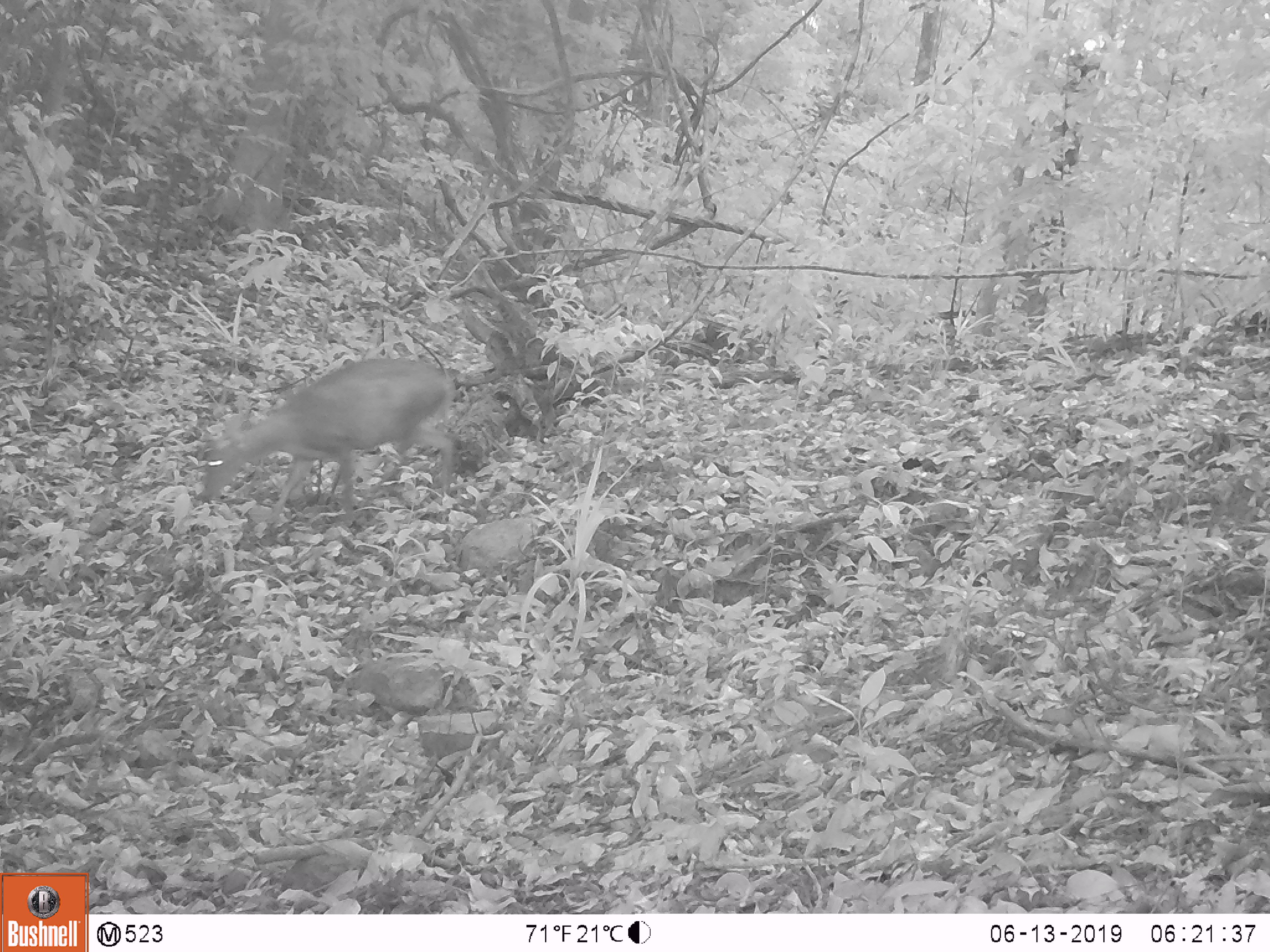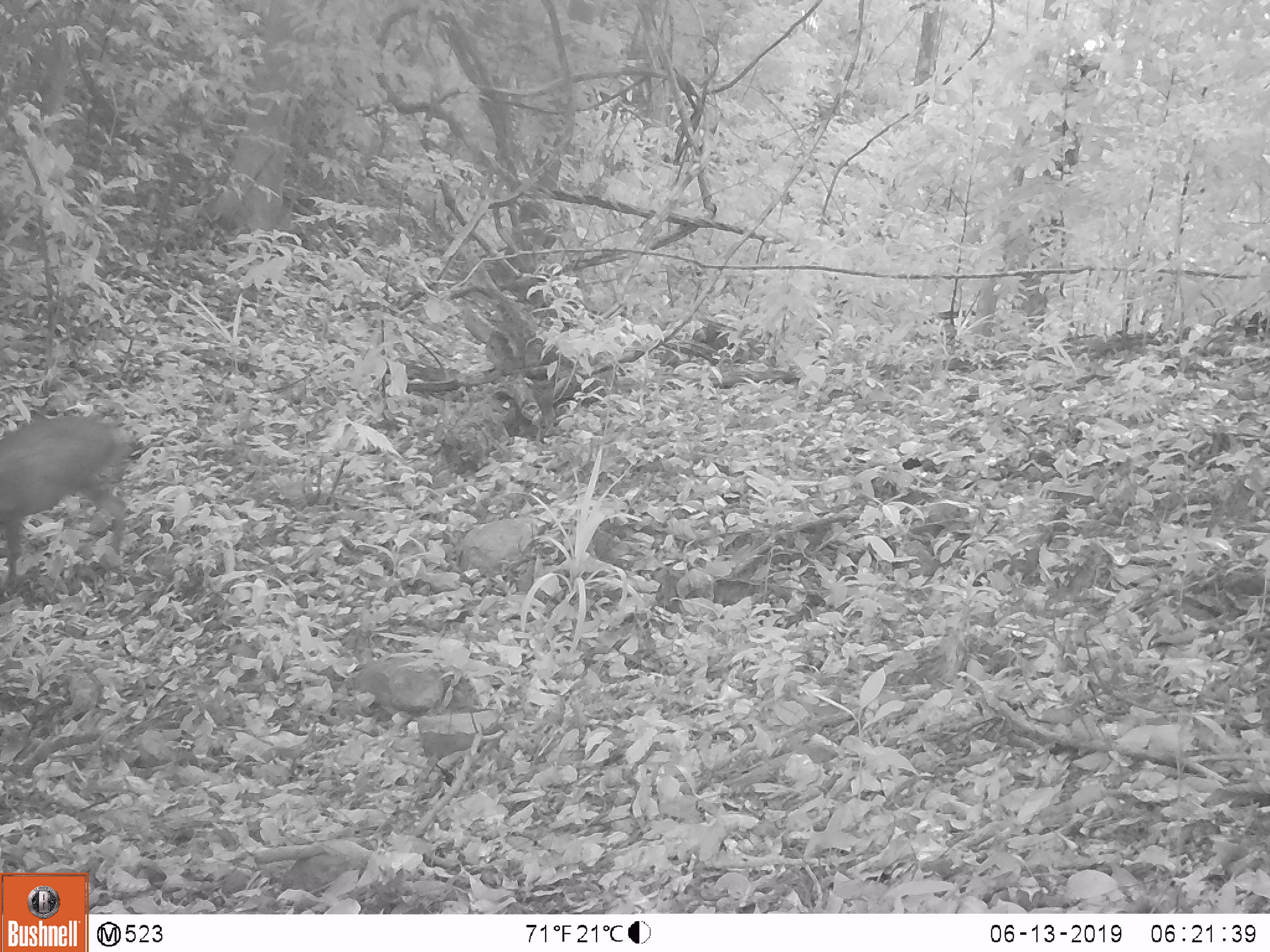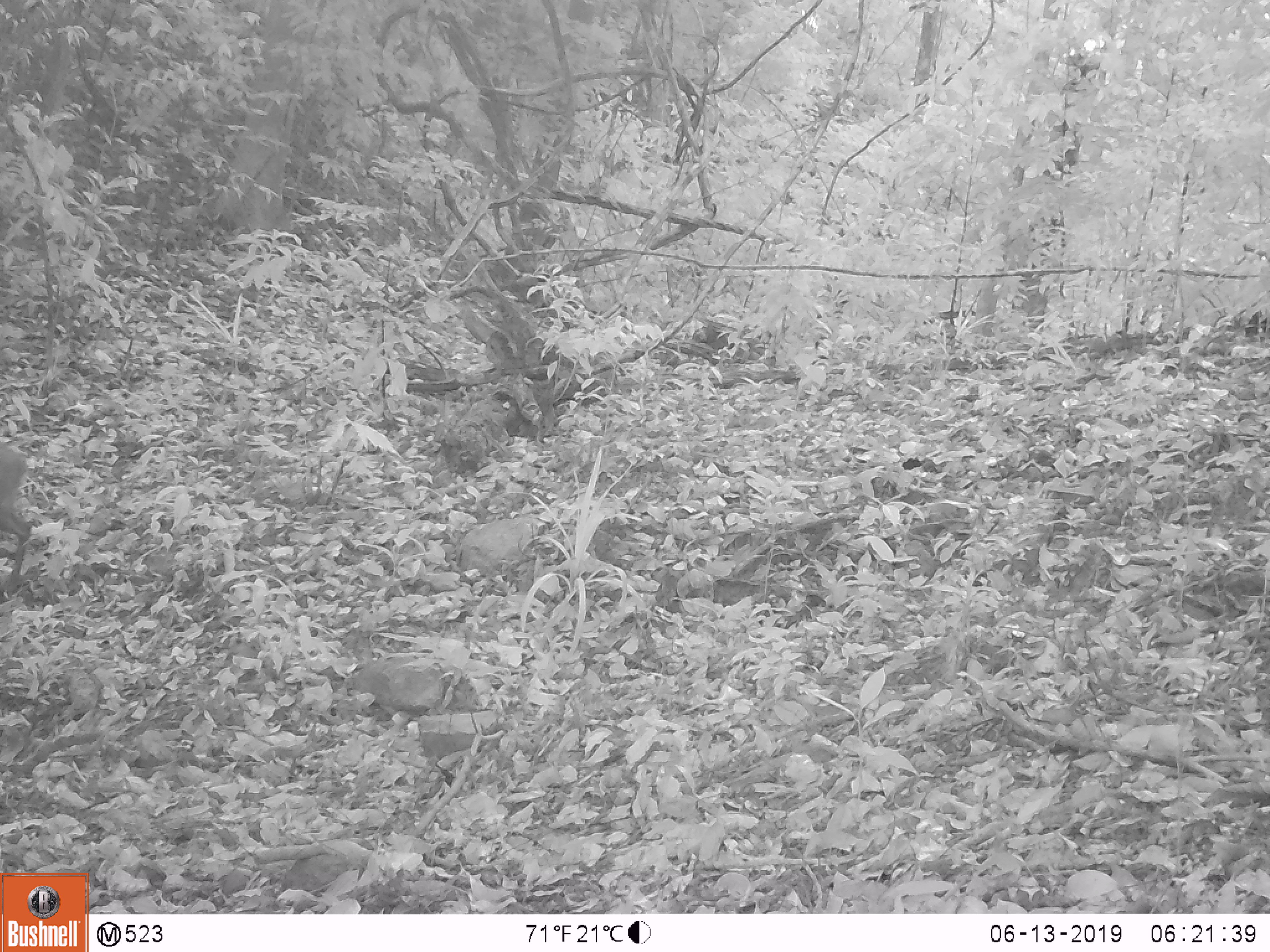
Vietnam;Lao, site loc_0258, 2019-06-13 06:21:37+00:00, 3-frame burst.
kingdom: Animalia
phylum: Chordata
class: Mammalia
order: Artiodactyla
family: Cervidae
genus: Muntiacus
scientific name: Muntiacus rooseveltorum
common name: roosevelt's muntjac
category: roosevelts muntjac group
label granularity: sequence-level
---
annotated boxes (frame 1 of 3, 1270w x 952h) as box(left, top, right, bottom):
roosevelts muntjac group: box(198, 357, 454, 518)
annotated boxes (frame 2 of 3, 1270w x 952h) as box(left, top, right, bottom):
roosevelts muntjac group: box(0, 416, 135, 591)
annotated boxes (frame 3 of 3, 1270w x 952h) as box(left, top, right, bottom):
roosevelts muntjac group: box(0, 444, 30, 595)